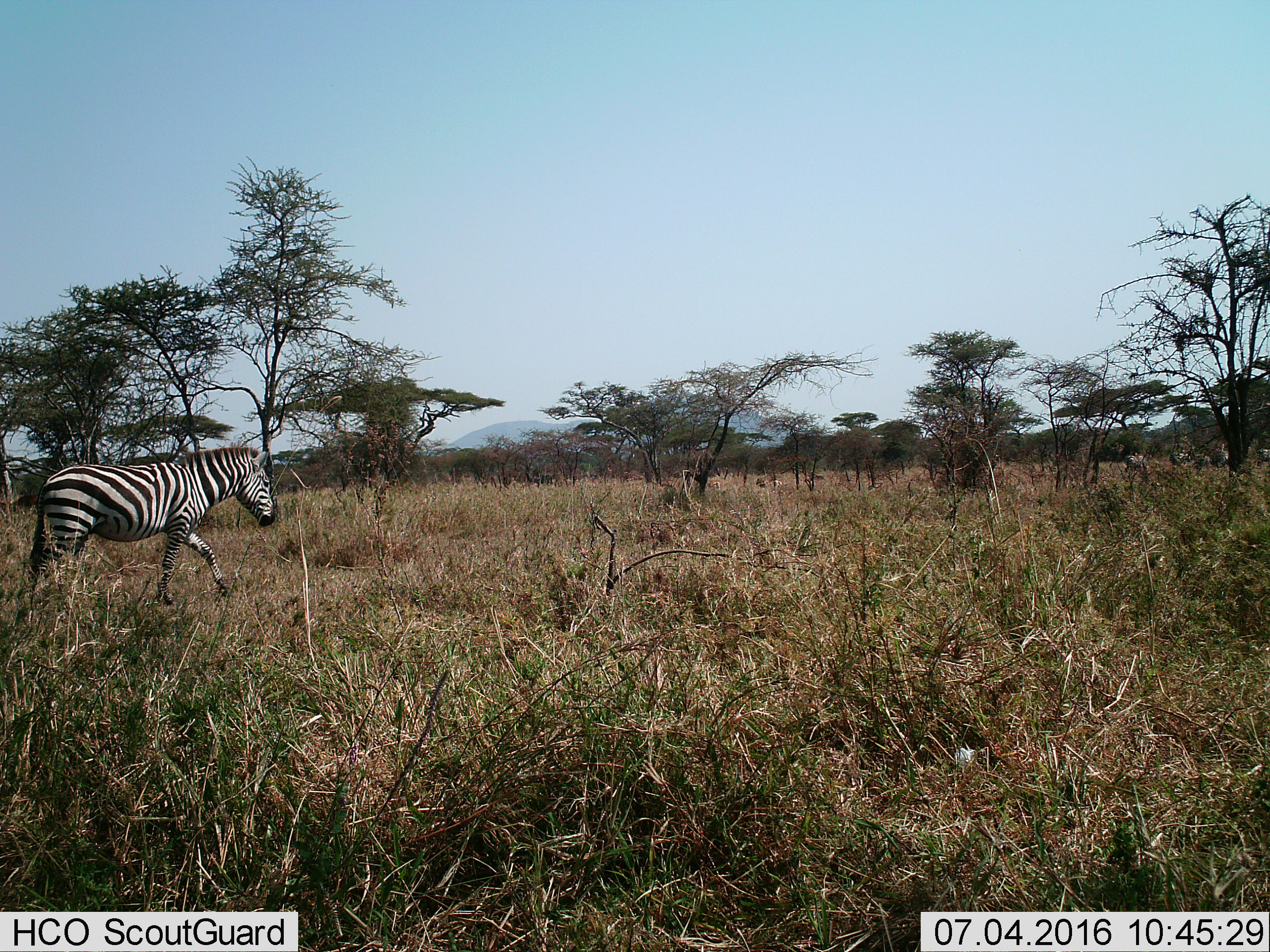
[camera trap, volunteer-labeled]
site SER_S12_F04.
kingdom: Animalia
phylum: Chordata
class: Mammalia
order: Perissodactyla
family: Equidae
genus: Equus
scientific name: Equus quagga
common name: plains zebra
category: zebraplains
Zebraplains (plains zebra) (Equus quagga), count 1. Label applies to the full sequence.